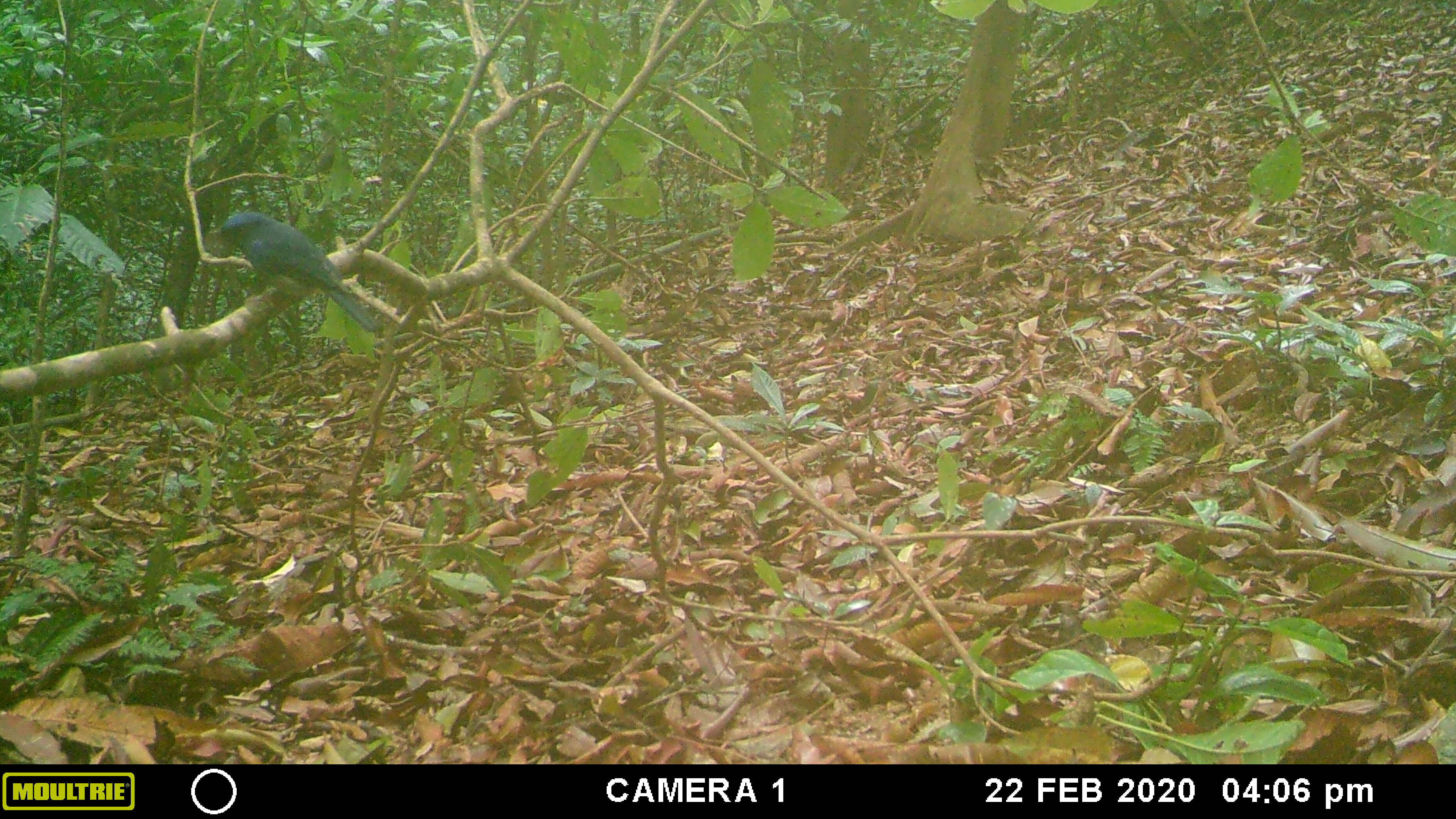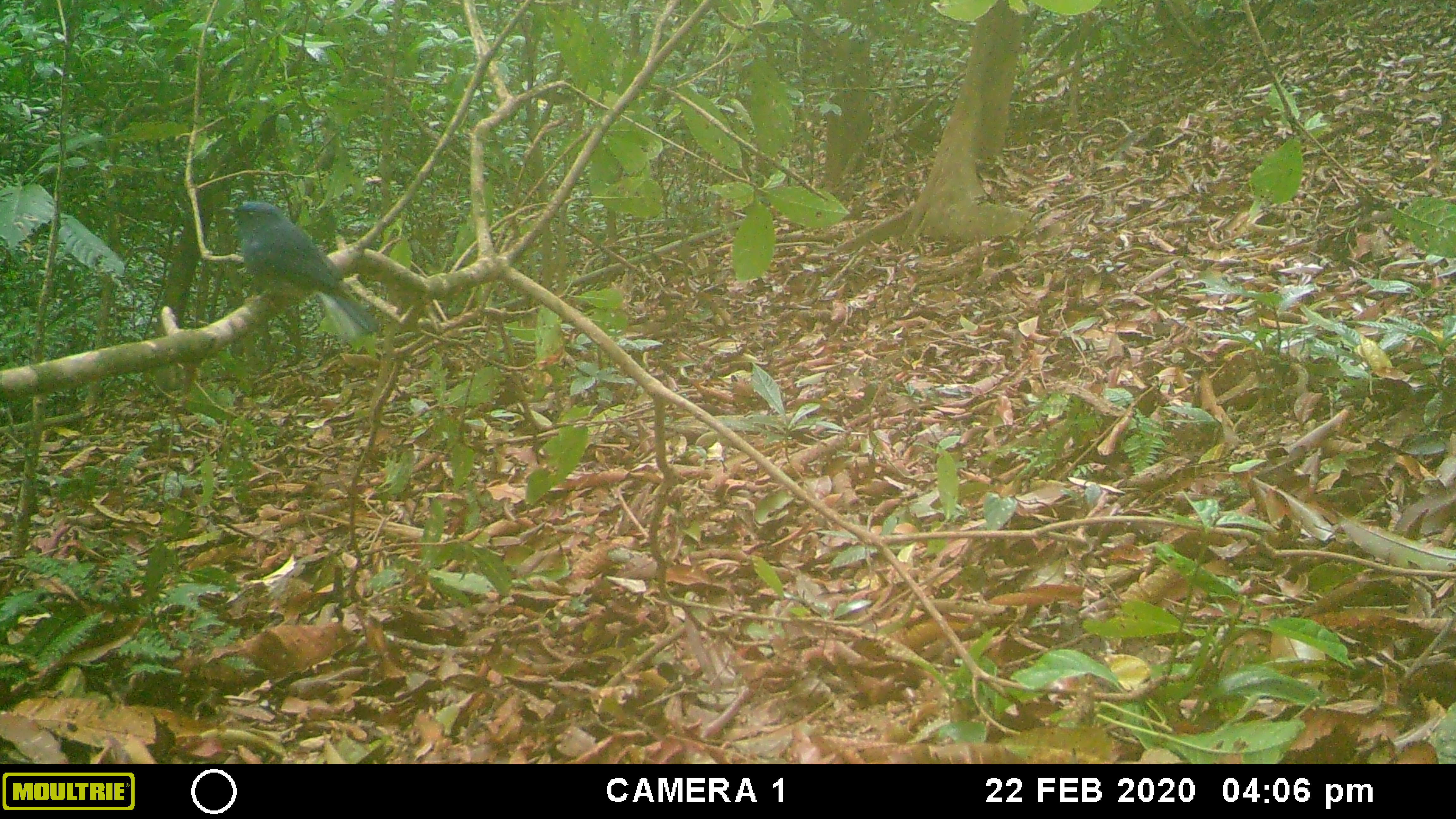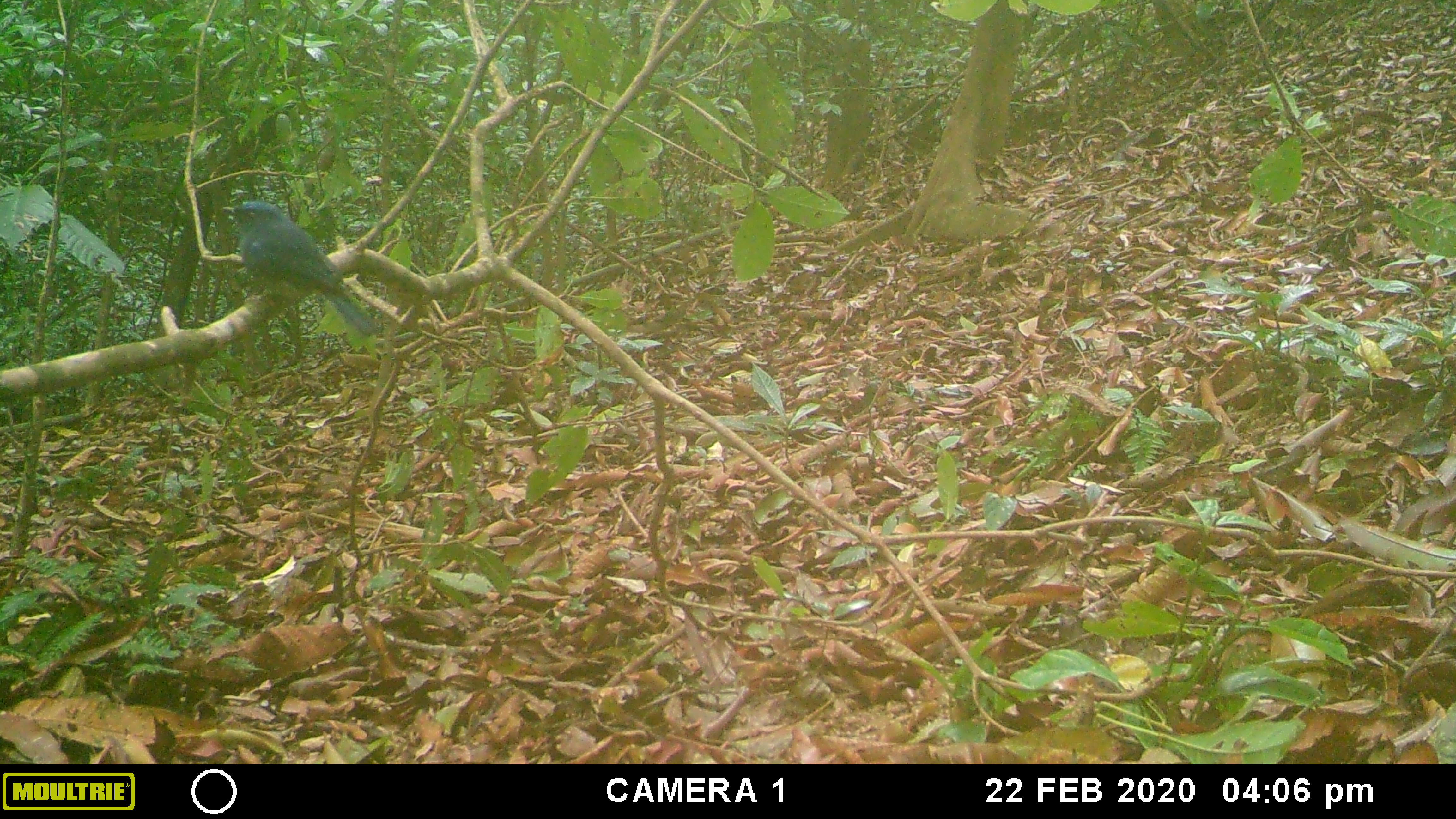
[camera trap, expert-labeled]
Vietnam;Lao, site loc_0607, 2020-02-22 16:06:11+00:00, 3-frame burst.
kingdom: Animalia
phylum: Chordata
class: Aves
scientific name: Aves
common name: bird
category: unidentified bird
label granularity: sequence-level